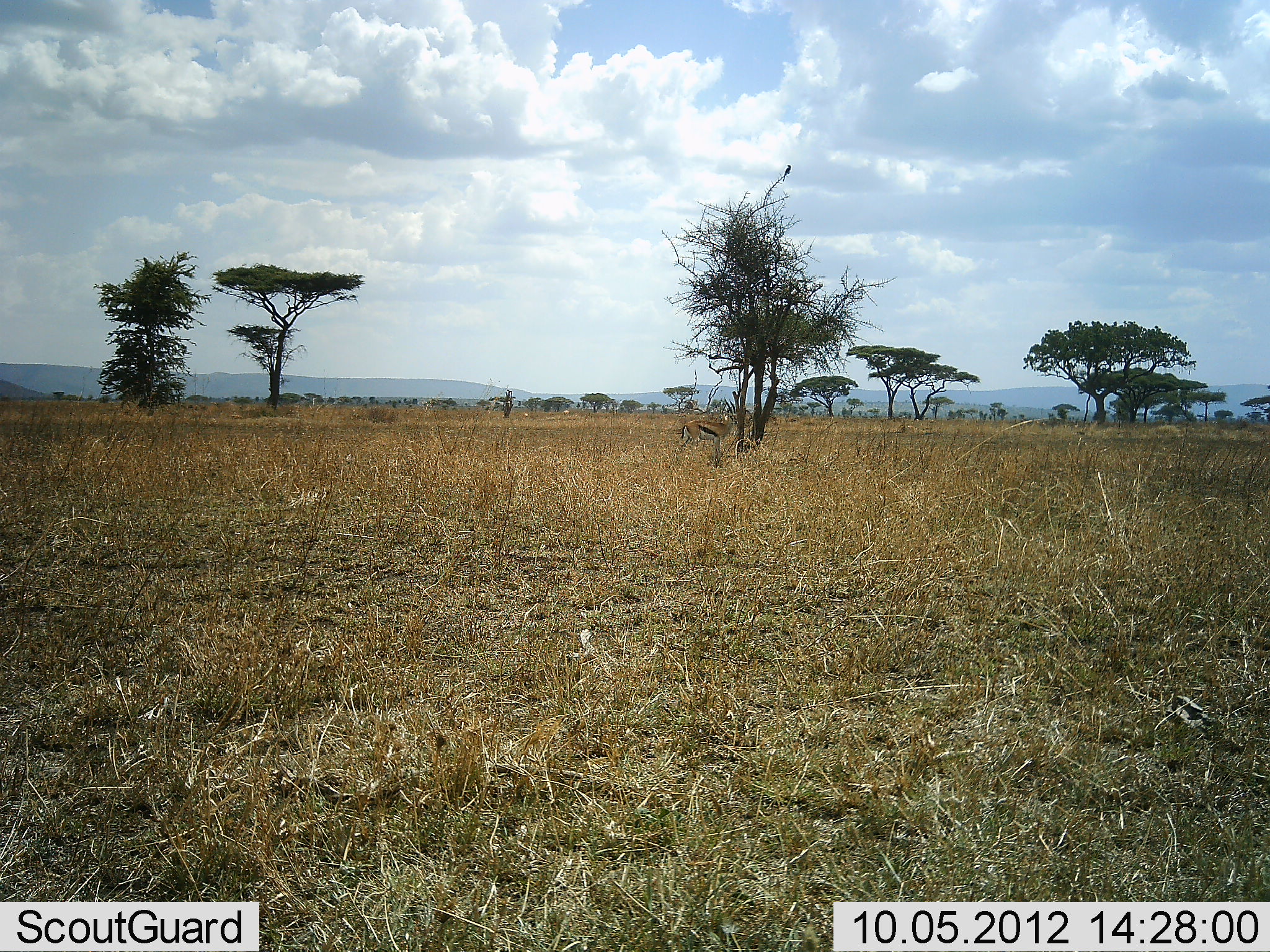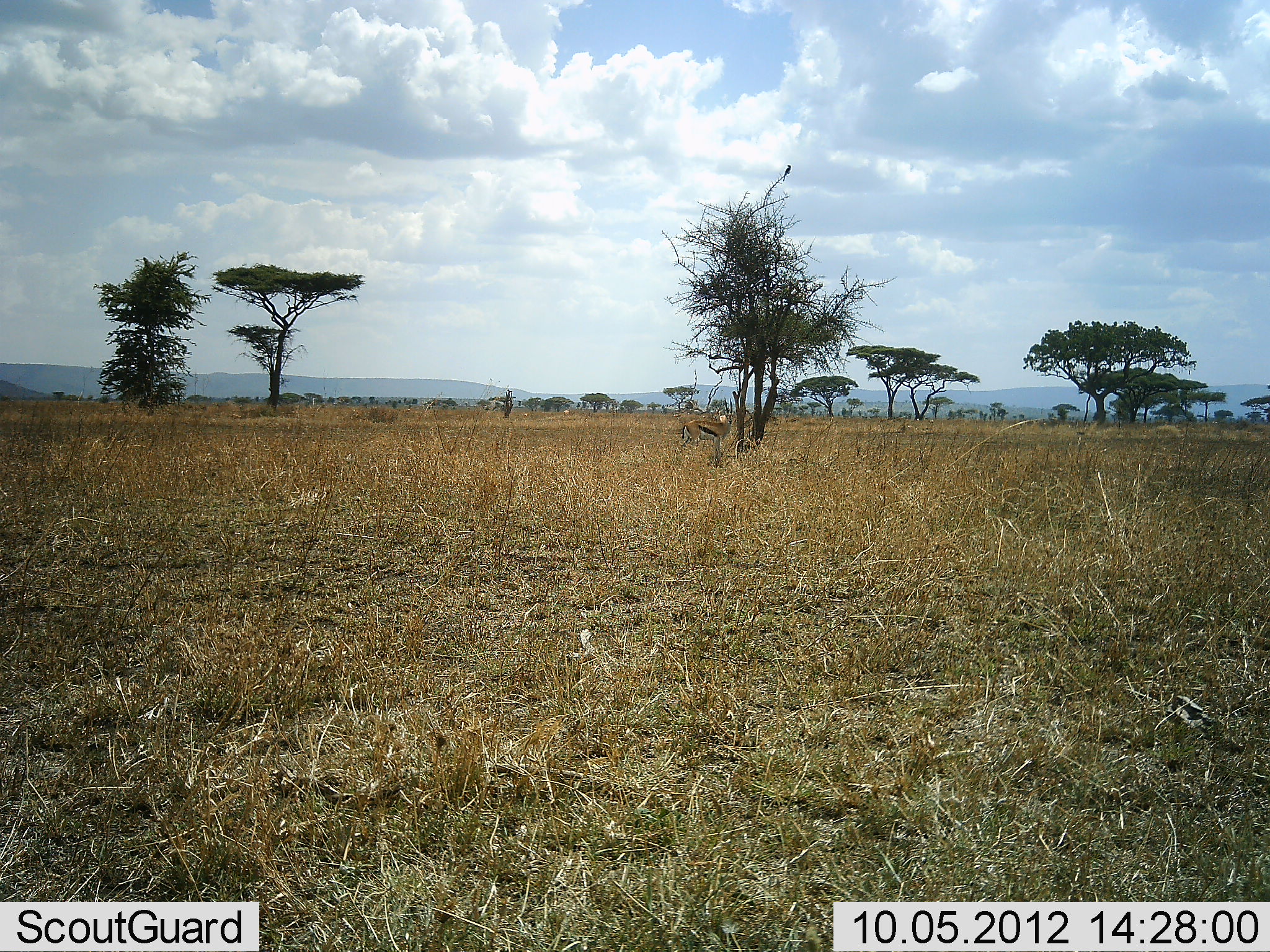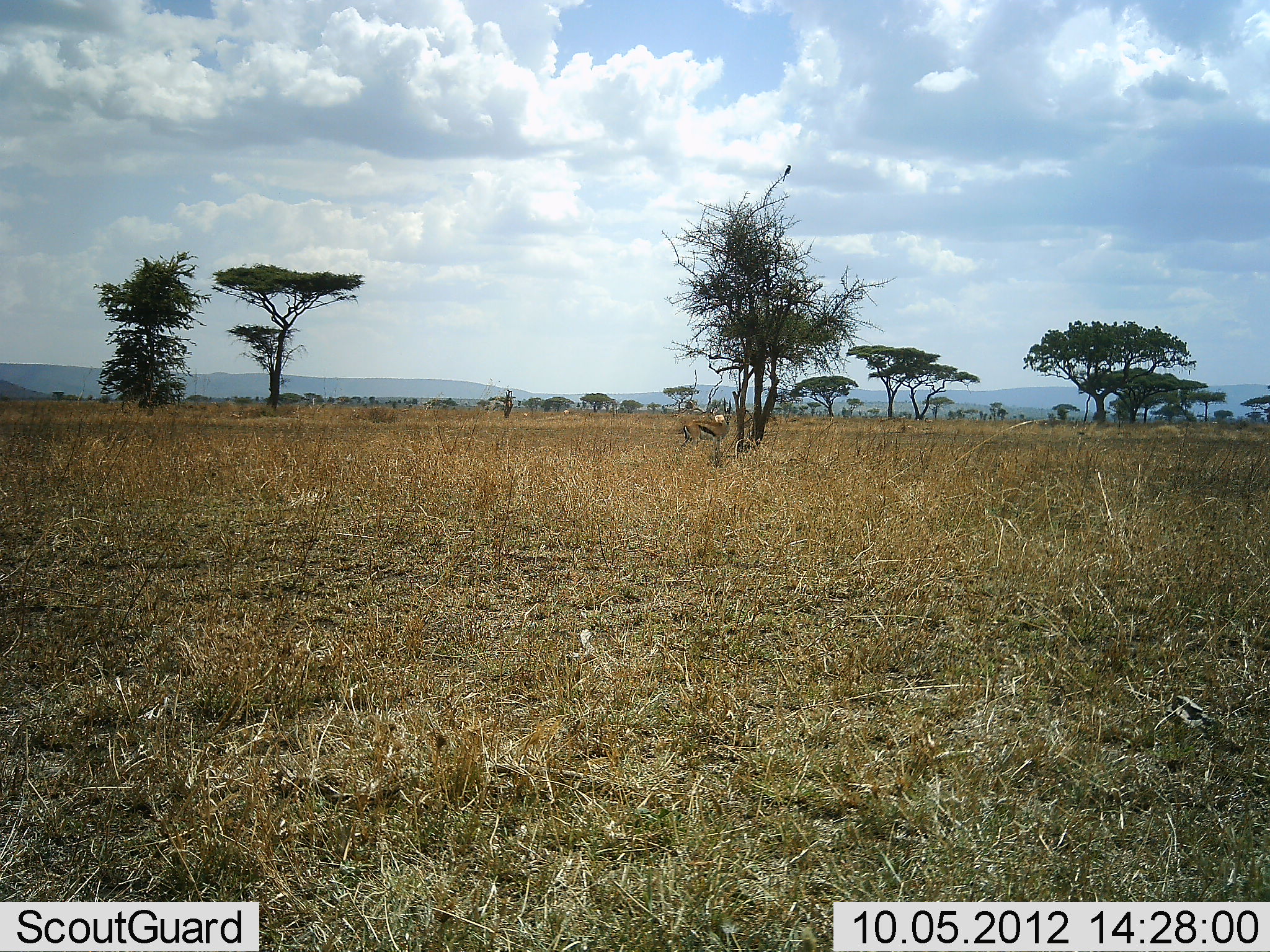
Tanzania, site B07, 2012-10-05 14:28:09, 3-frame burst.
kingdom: Animalia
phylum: Chordata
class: Mammalia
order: Artiodactyla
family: Bovidae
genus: Eudorcas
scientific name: Eudorcas thomsonii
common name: thomson's gazelle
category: gazellethomsons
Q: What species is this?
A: Gazellethomsons (thomson's gazelle) (Eudorcas thomsonii).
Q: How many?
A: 1.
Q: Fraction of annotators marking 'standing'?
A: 100%.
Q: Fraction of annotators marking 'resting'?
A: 0%.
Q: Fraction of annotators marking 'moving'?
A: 0%.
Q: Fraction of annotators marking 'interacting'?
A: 0%.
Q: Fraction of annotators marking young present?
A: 0%.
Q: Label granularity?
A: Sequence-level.